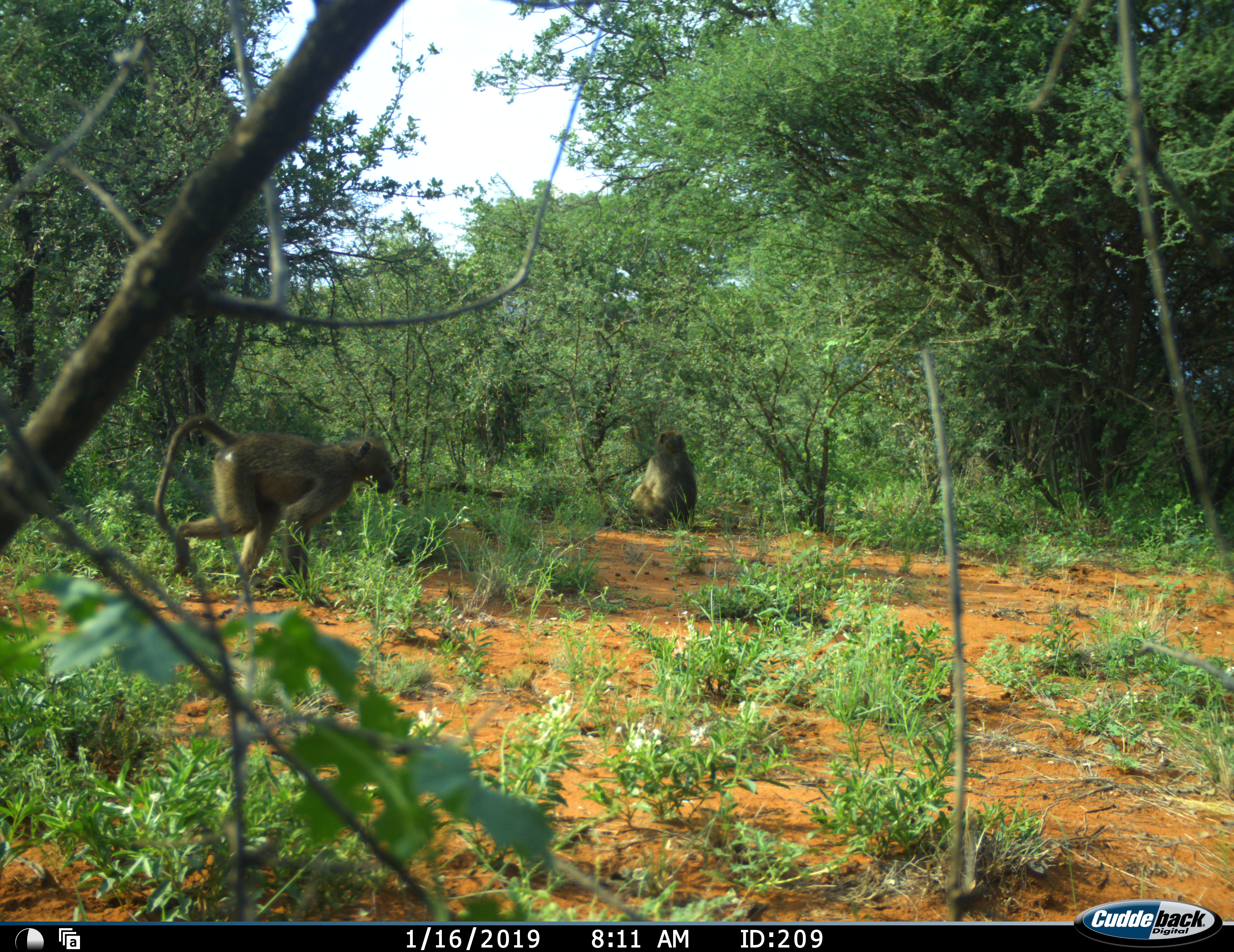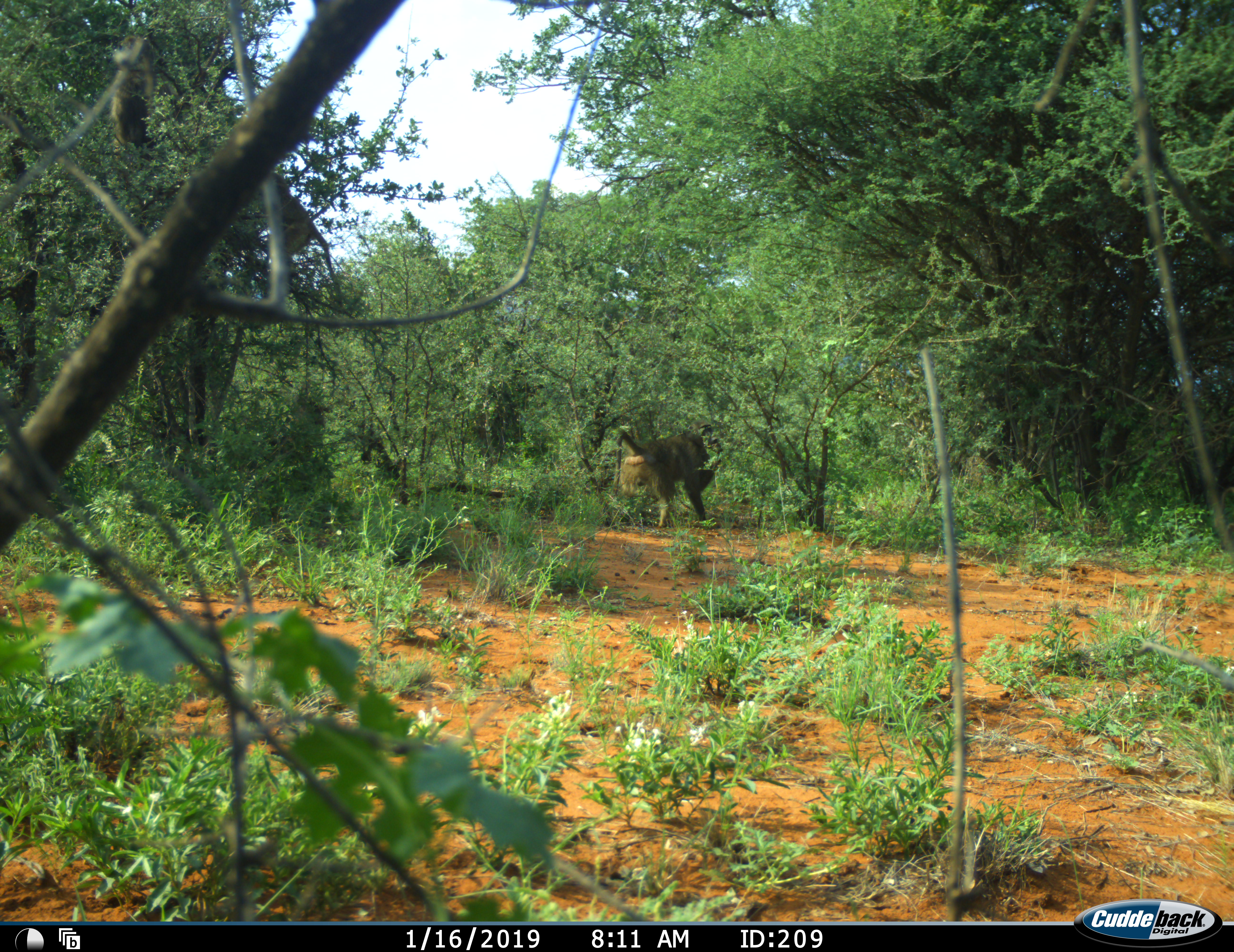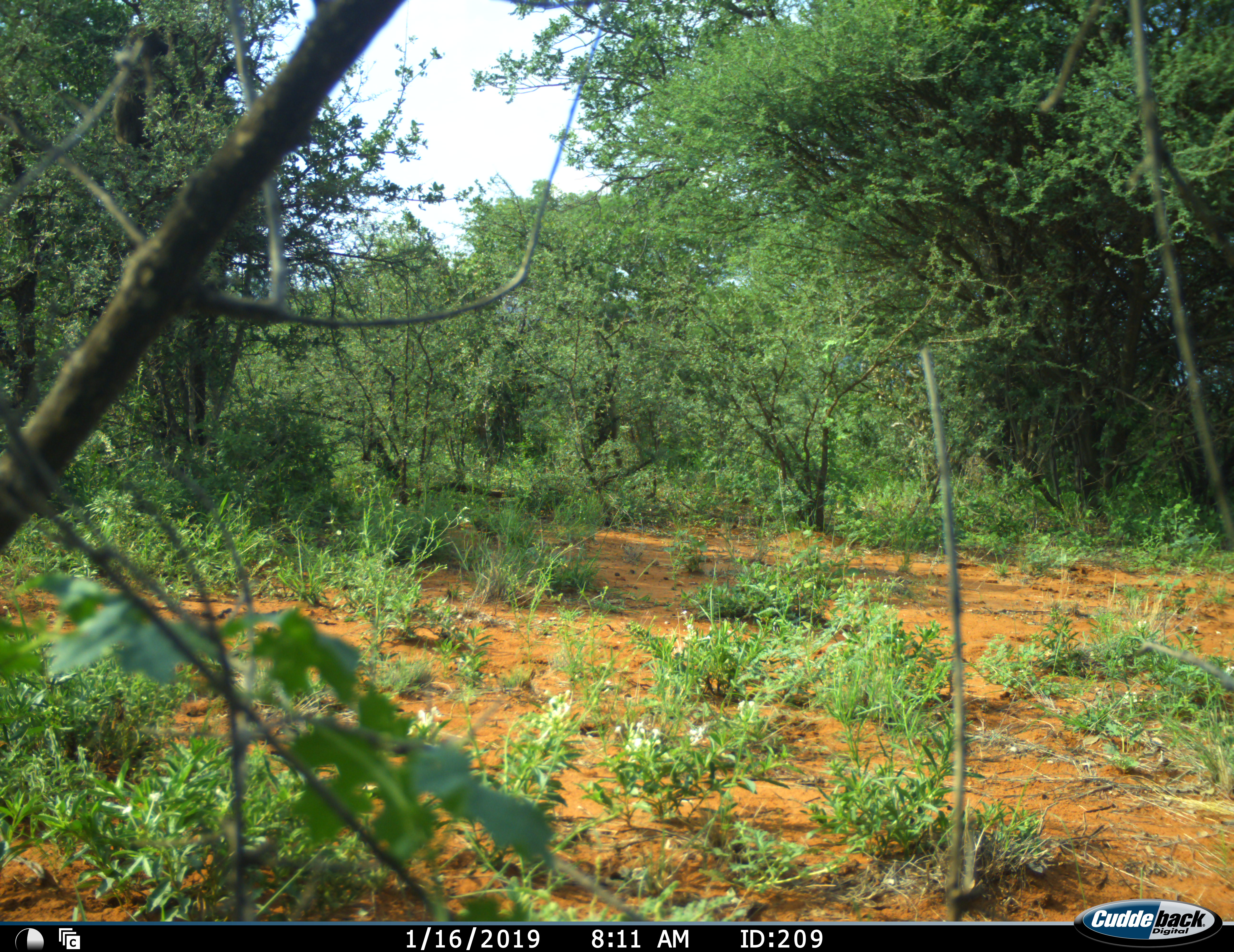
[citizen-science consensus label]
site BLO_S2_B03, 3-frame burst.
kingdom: Animalia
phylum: Chordata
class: Mammalia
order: Primates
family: Cercopithecidae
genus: Papio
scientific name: Papio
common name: baboon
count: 2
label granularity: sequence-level